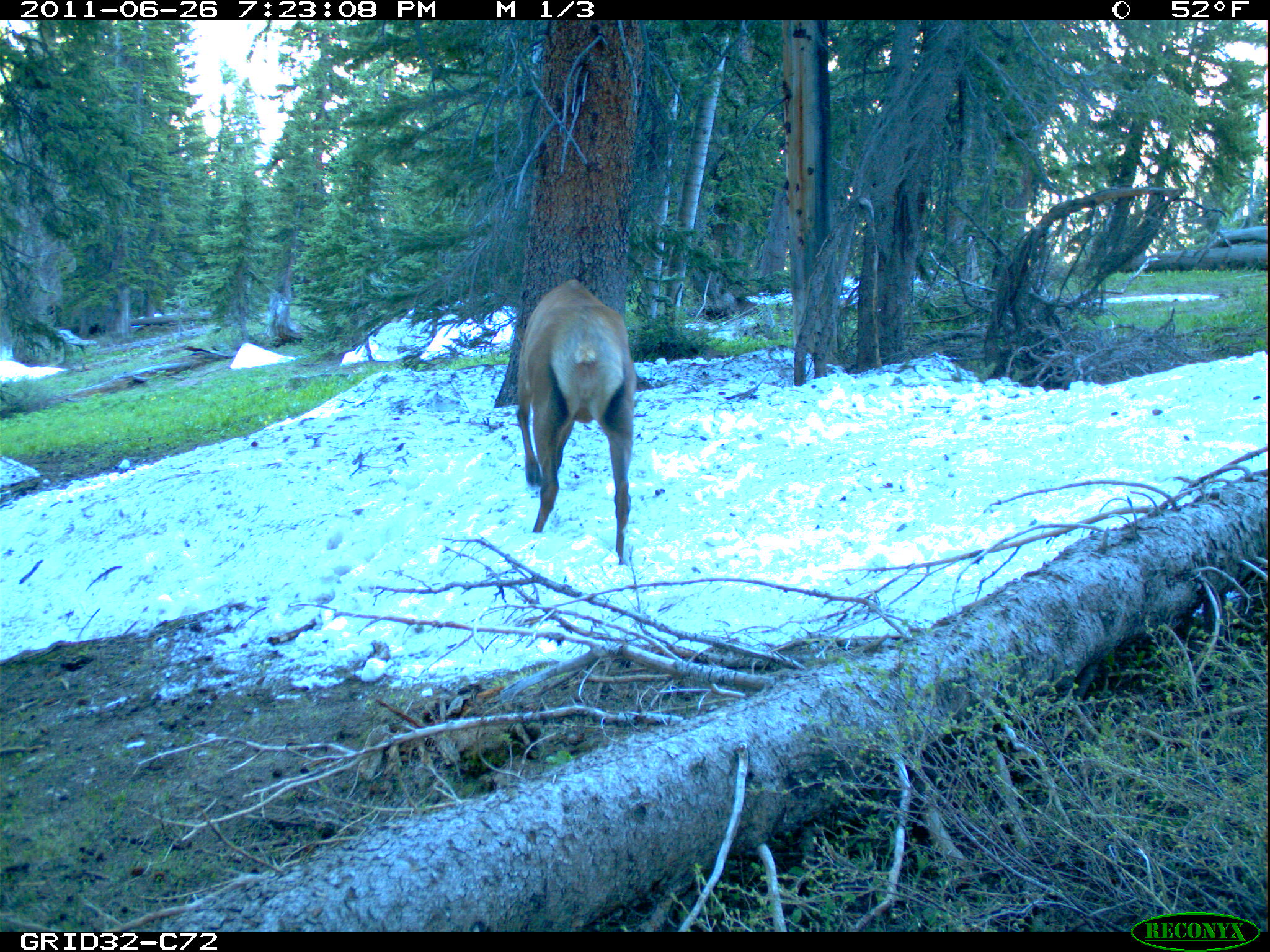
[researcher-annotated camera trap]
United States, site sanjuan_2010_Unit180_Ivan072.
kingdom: Animalia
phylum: Chordata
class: Mammalia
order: Artiodactyla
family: Cervidae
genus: Cervus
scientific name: Cervus elaphus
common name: red deer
Cervus elaphus (red deer).